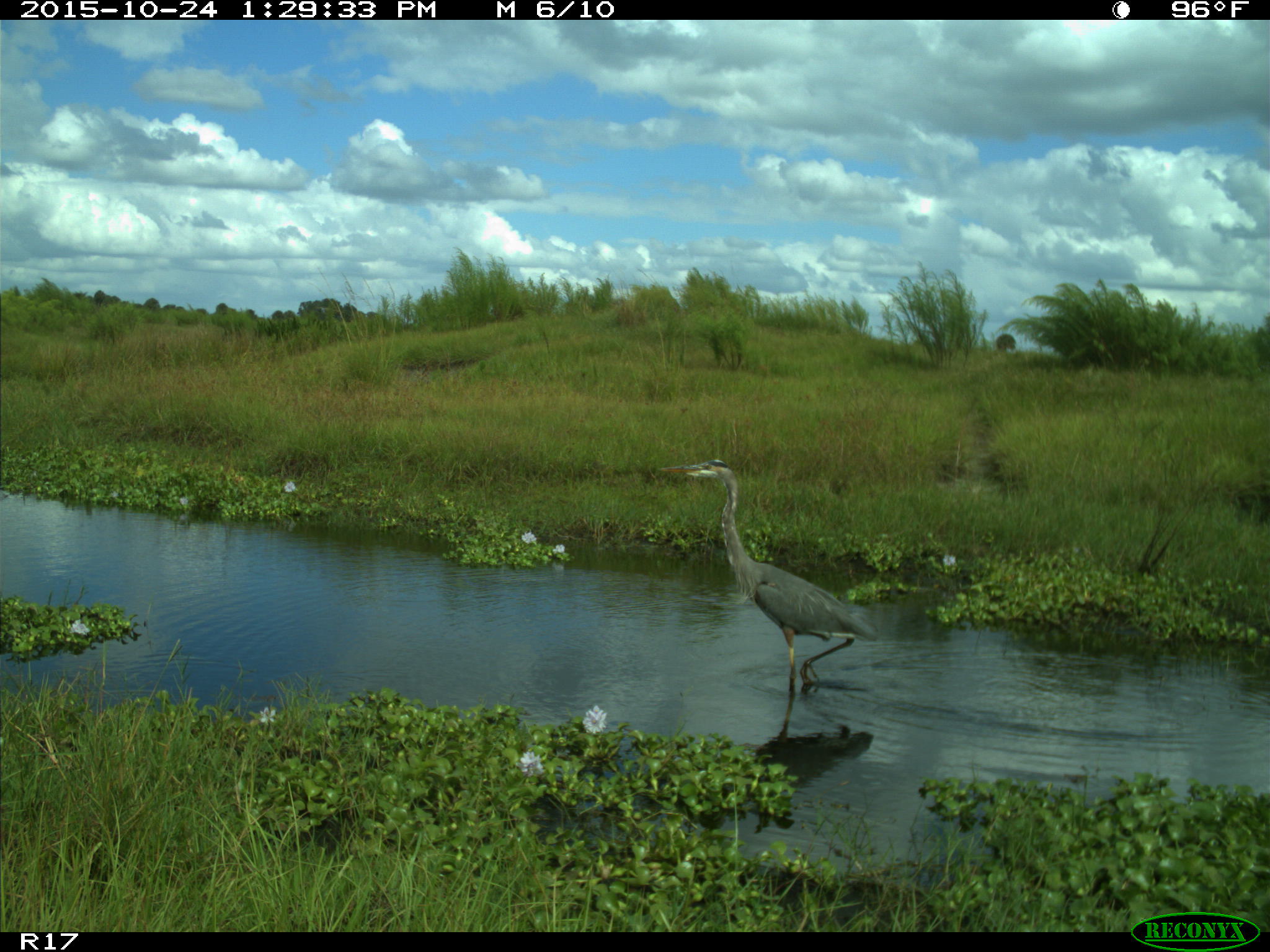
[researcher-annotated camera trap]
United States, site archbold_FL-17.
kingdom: Animalia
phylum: Chordata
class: Aves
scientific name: Aves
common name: birds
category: unidentified bird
Unidentified bird (birds) (Aves).